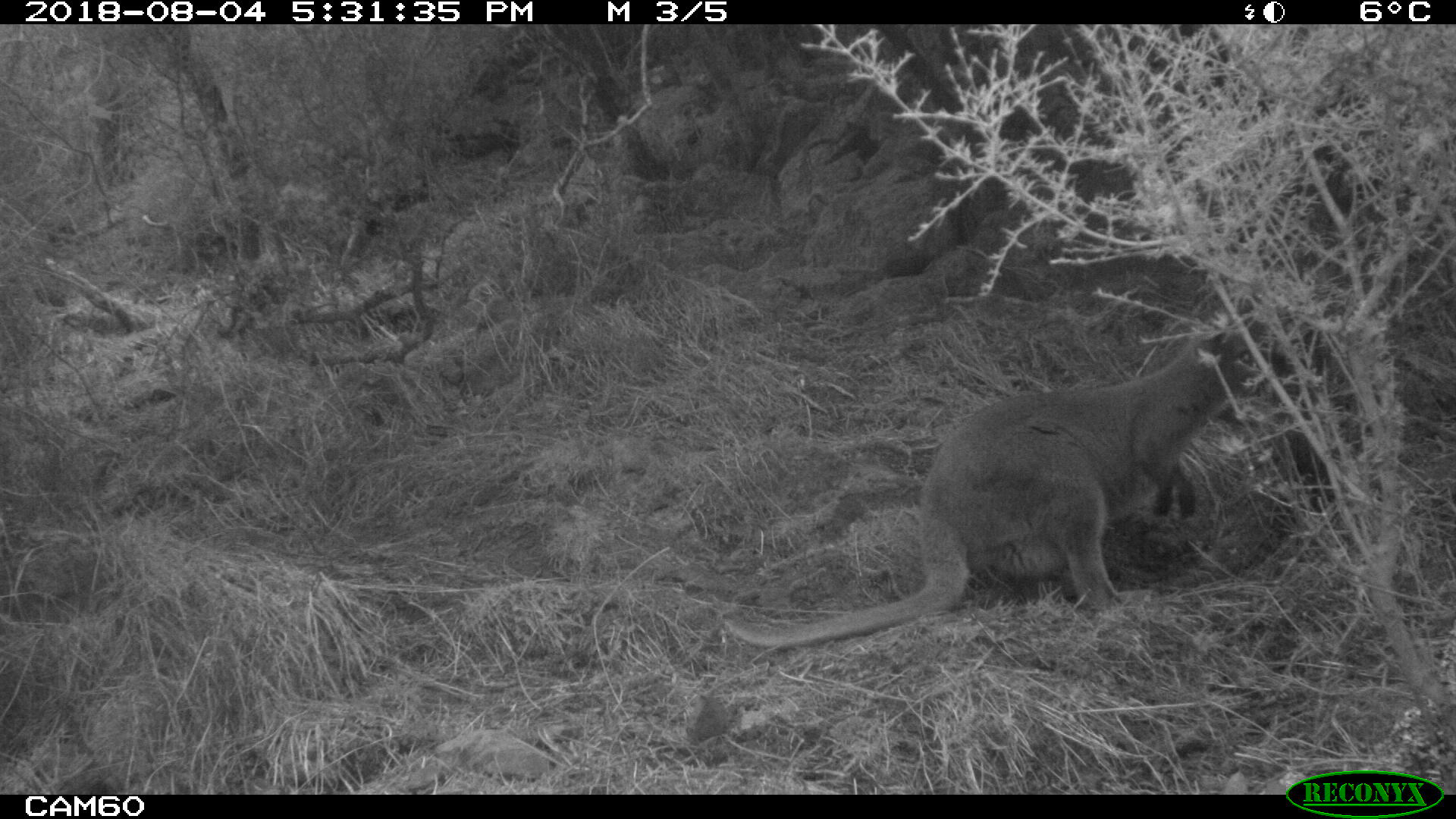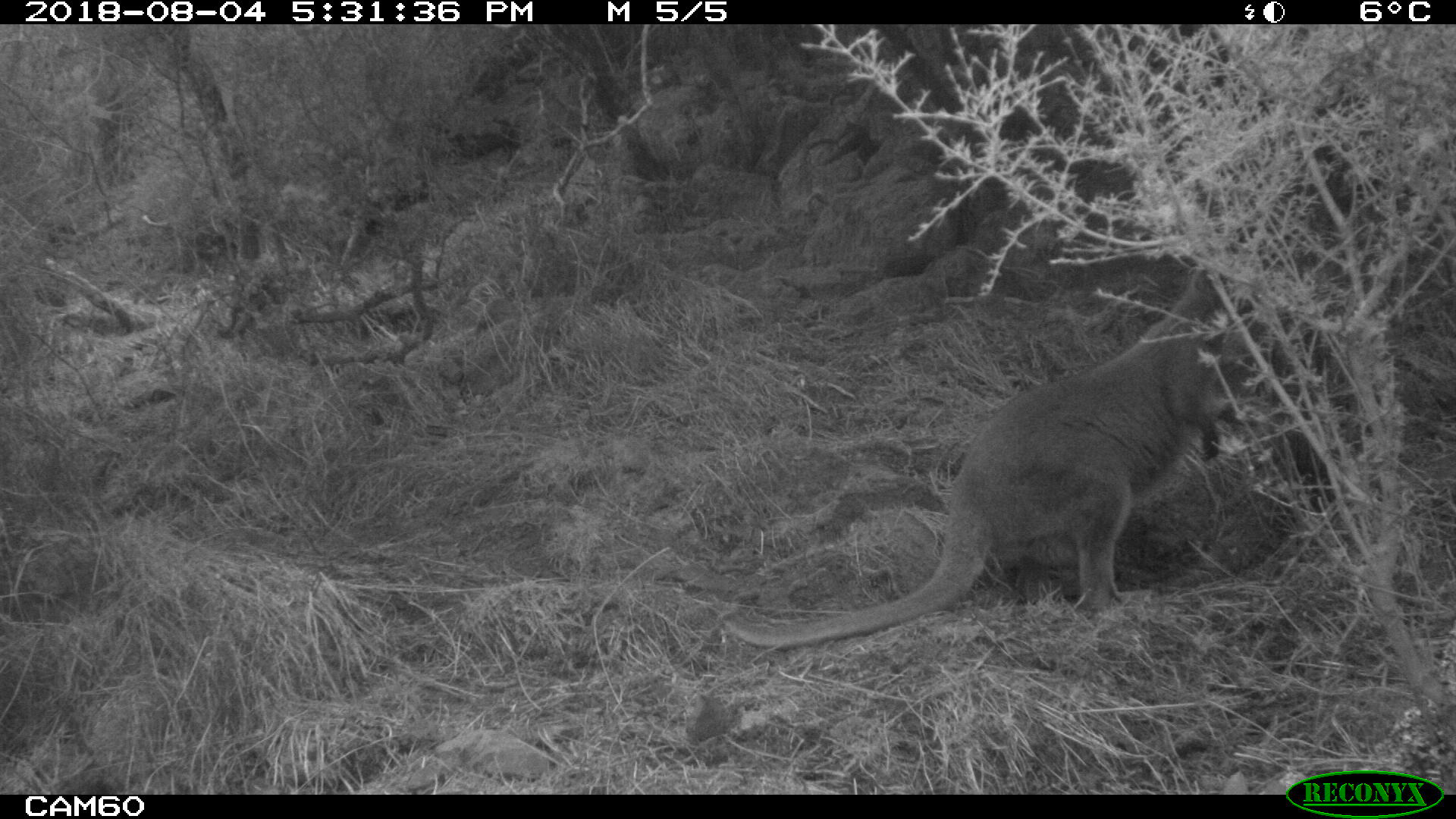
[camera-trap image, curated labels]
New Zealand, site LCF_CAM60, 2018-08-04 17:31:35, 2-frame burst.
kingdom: Animalia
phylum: Chordata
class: Mammalia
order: Diprotodontia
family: Macropodidae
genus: Notamacropus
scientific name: Notamacropus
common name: wallaby